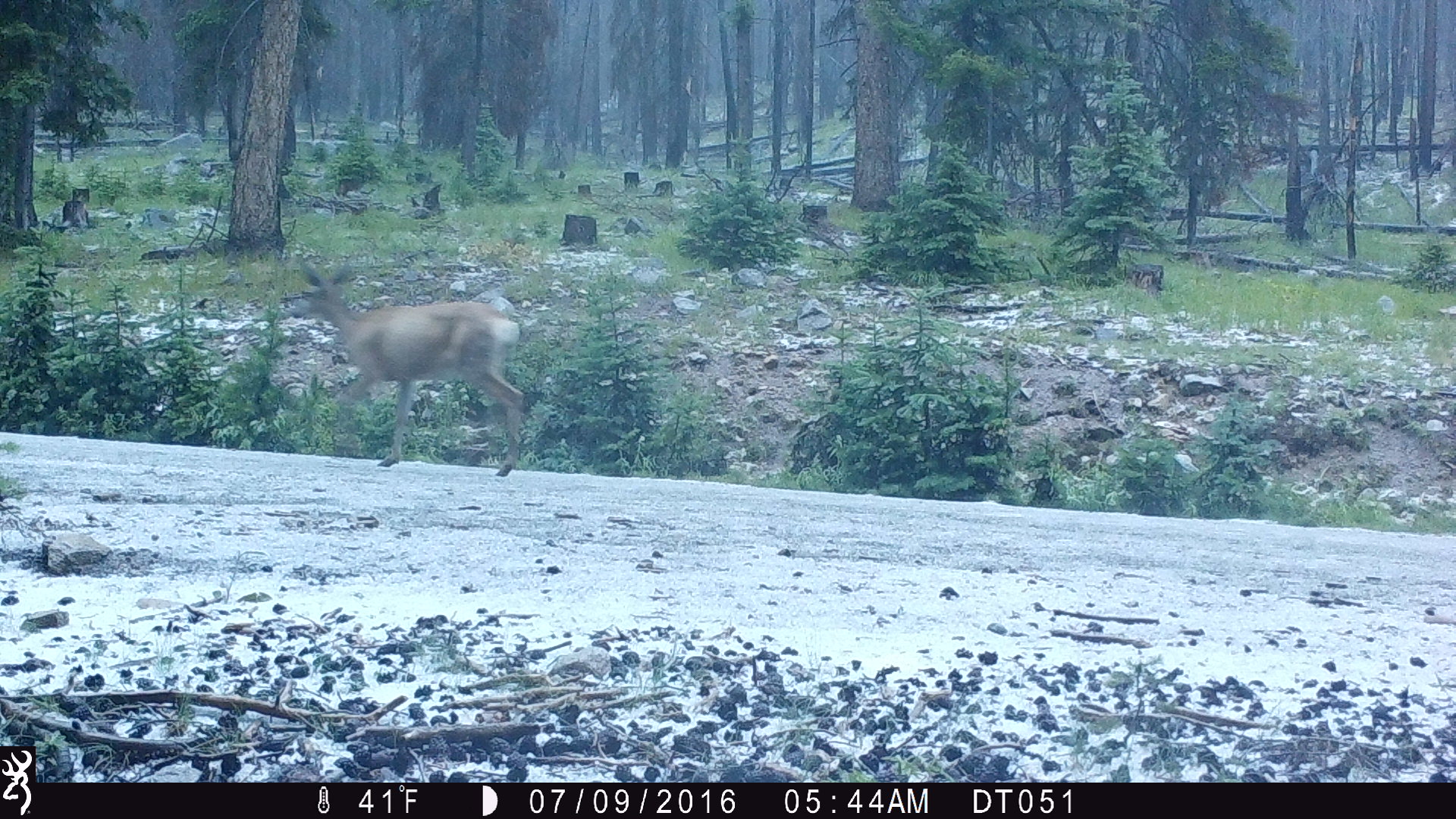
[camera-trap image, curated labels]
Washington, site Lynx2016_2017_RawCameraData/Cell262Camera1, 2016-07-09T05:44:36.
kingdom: Animalia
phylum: Chordata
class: Mammalia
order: Artiodactyla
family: Cervidae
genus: Odocoileus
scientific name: Odocoileus hemionus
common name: mule deer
Odocoileus hemionus (mule deer). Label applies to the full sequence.